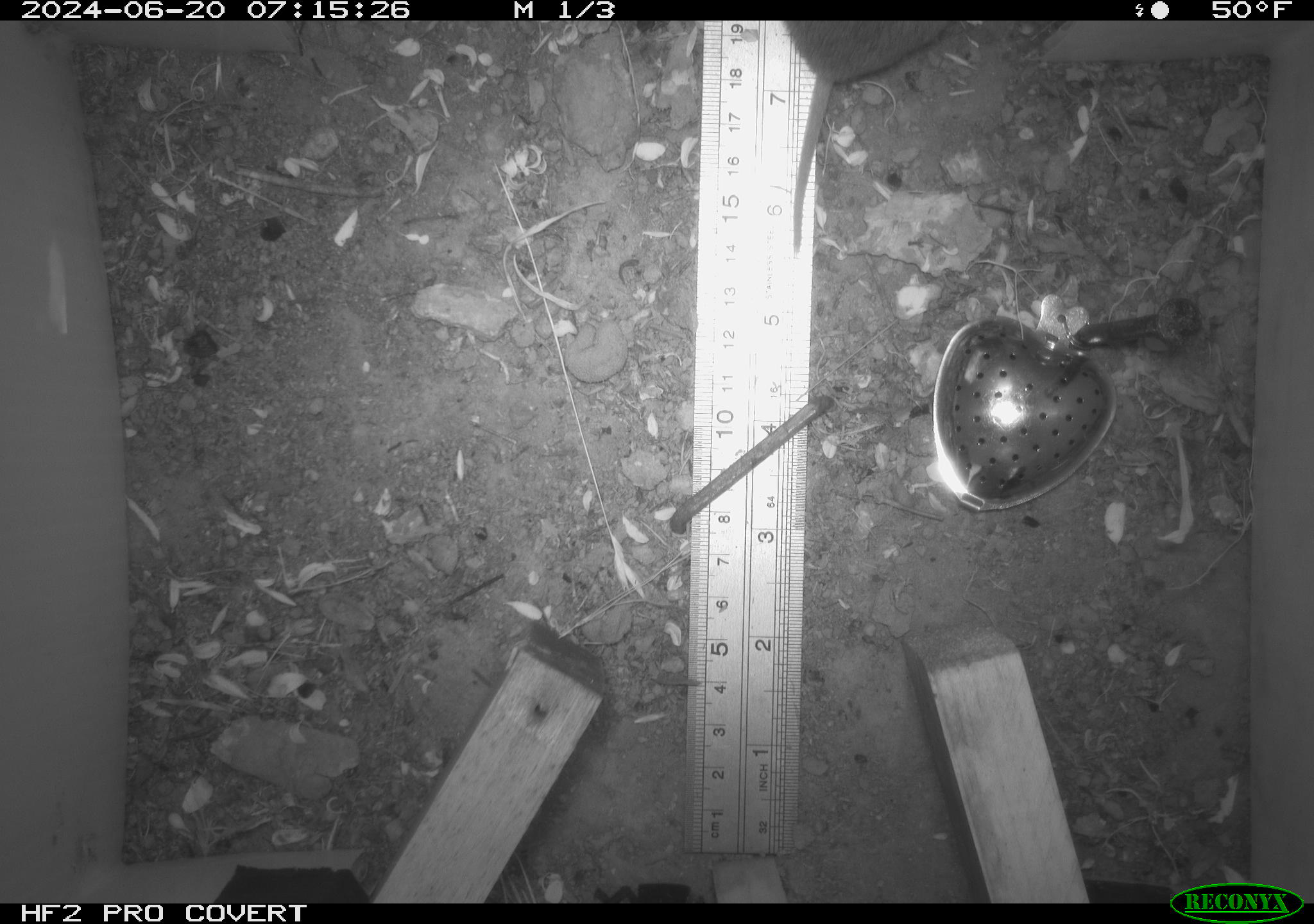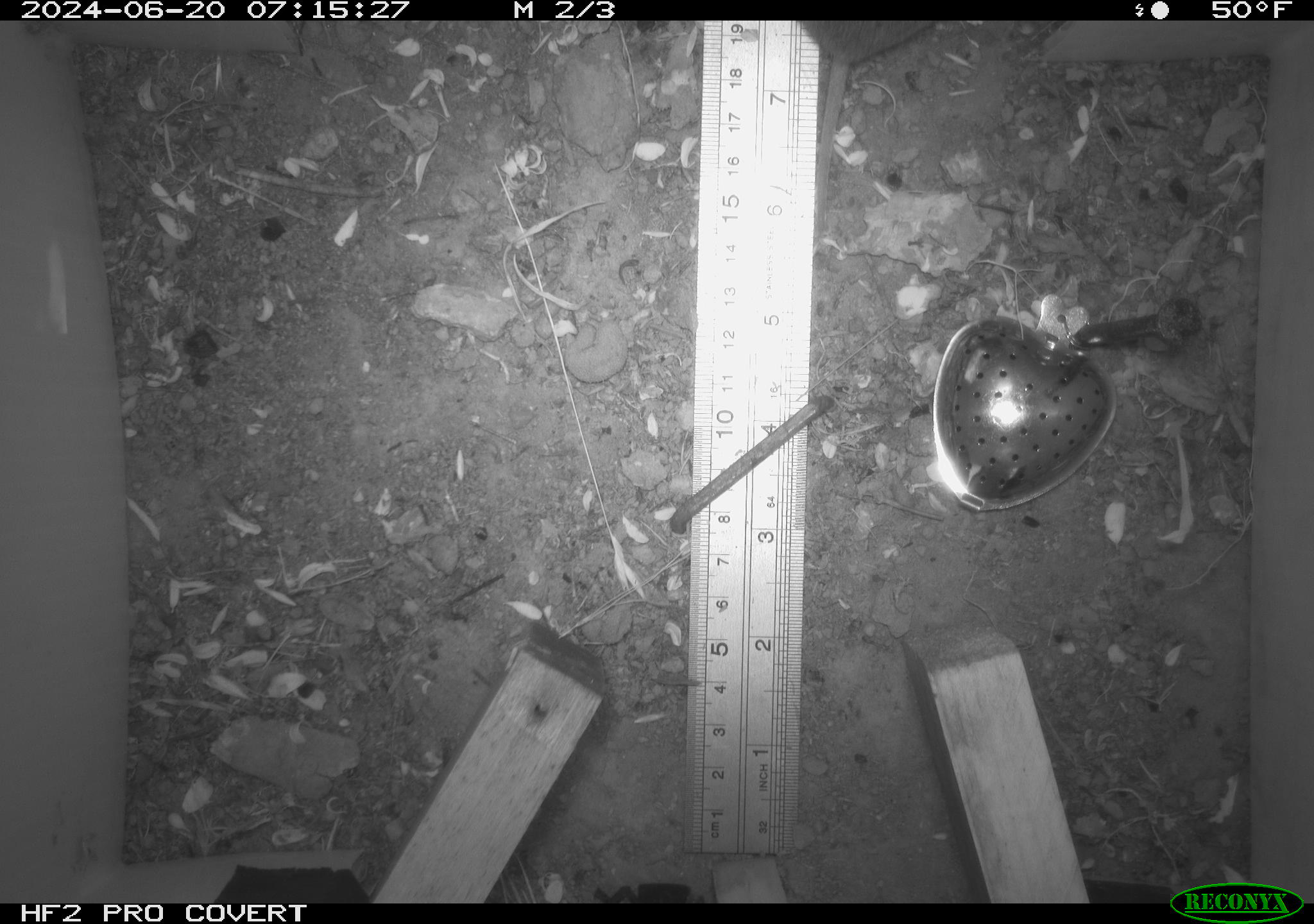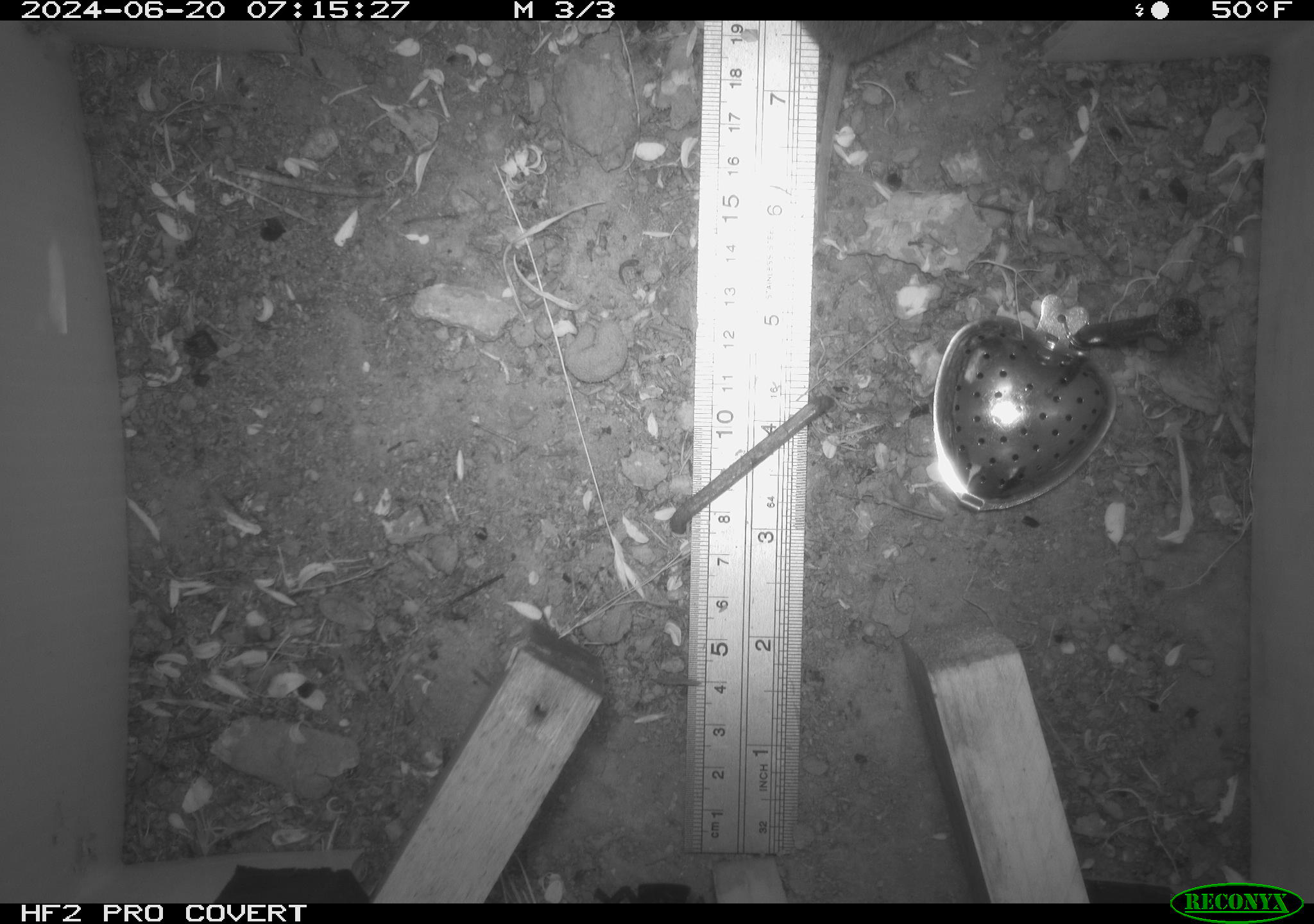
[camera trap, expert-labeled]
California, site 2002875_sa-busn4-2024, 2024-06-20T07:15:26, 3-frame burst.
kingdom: Animalia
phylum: Chordata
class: Mammalia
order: Rodentia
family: Cricetidae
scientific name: Arvicolinae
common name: voles, lemmings, and muskrats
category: arvicolinae subfamily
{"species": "arvicolinae subfamily (voles, lemmings, and muskrats) (Arvicolinae)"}